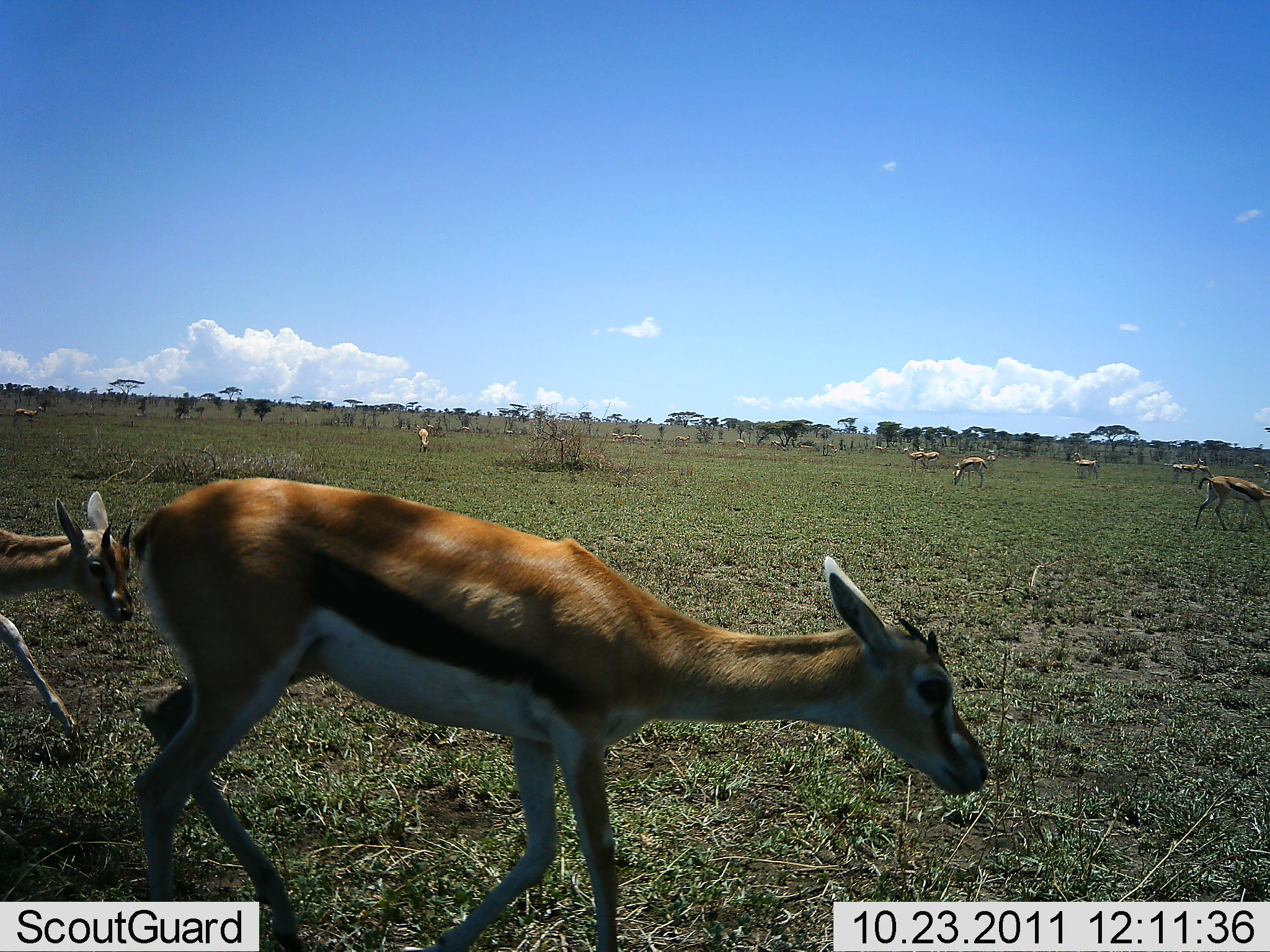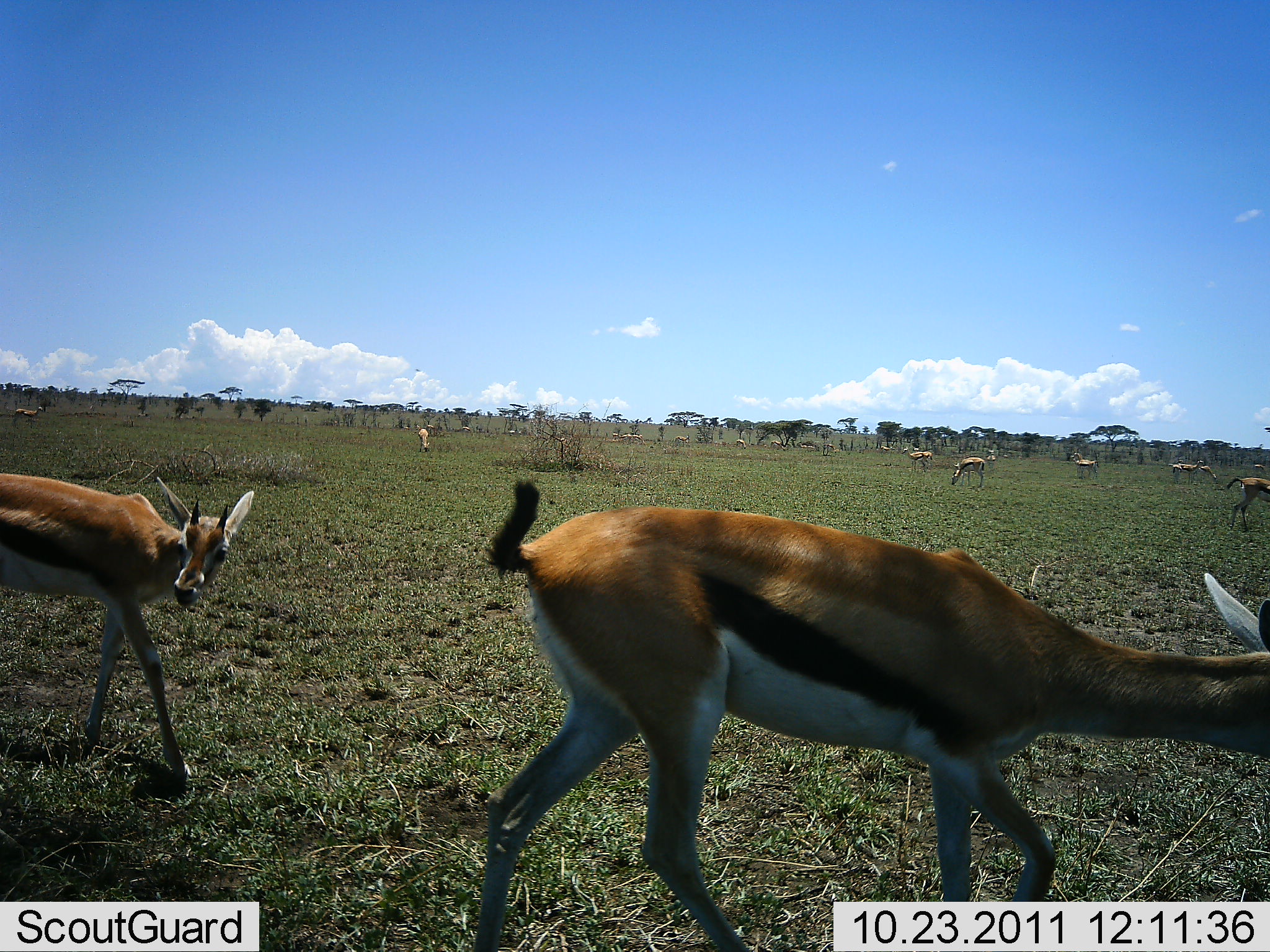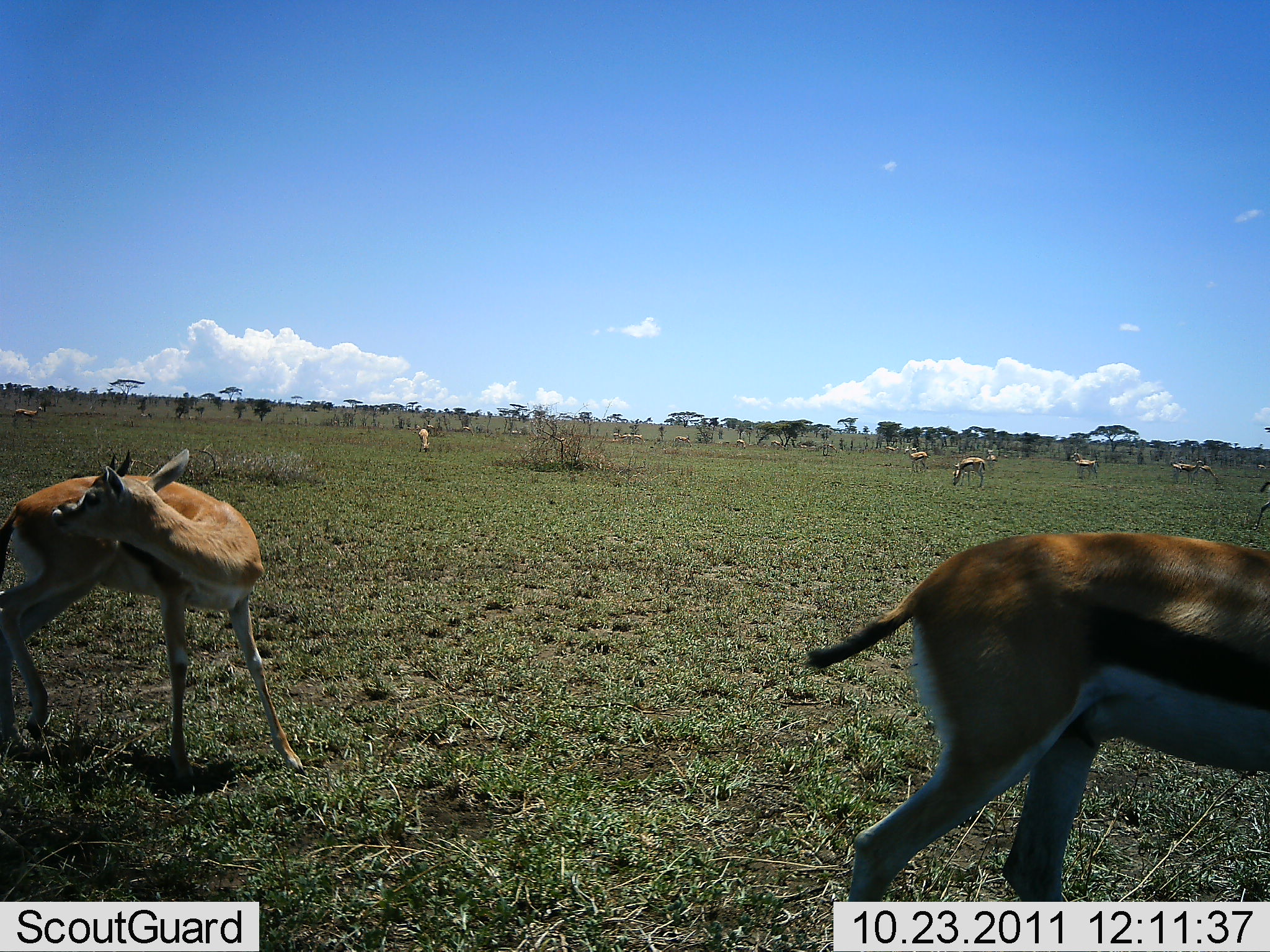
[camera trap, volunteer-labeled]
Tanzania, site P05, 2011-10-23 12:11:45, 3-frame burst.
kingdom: Animalia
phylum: Chordata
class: Mammalia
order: Artiodactyla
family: Bovidae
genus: Eudorcas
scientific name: Eudorcas thomsonii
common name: thomson's gazelle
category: gazellethomsons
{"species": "gazellethomsons (thomson's gazelle) (Eudorcas thomsonii)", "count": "11-50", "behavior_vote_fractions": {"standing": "40%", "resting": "0%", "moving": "70%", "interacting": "10%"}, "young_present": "10%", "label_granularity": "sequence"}